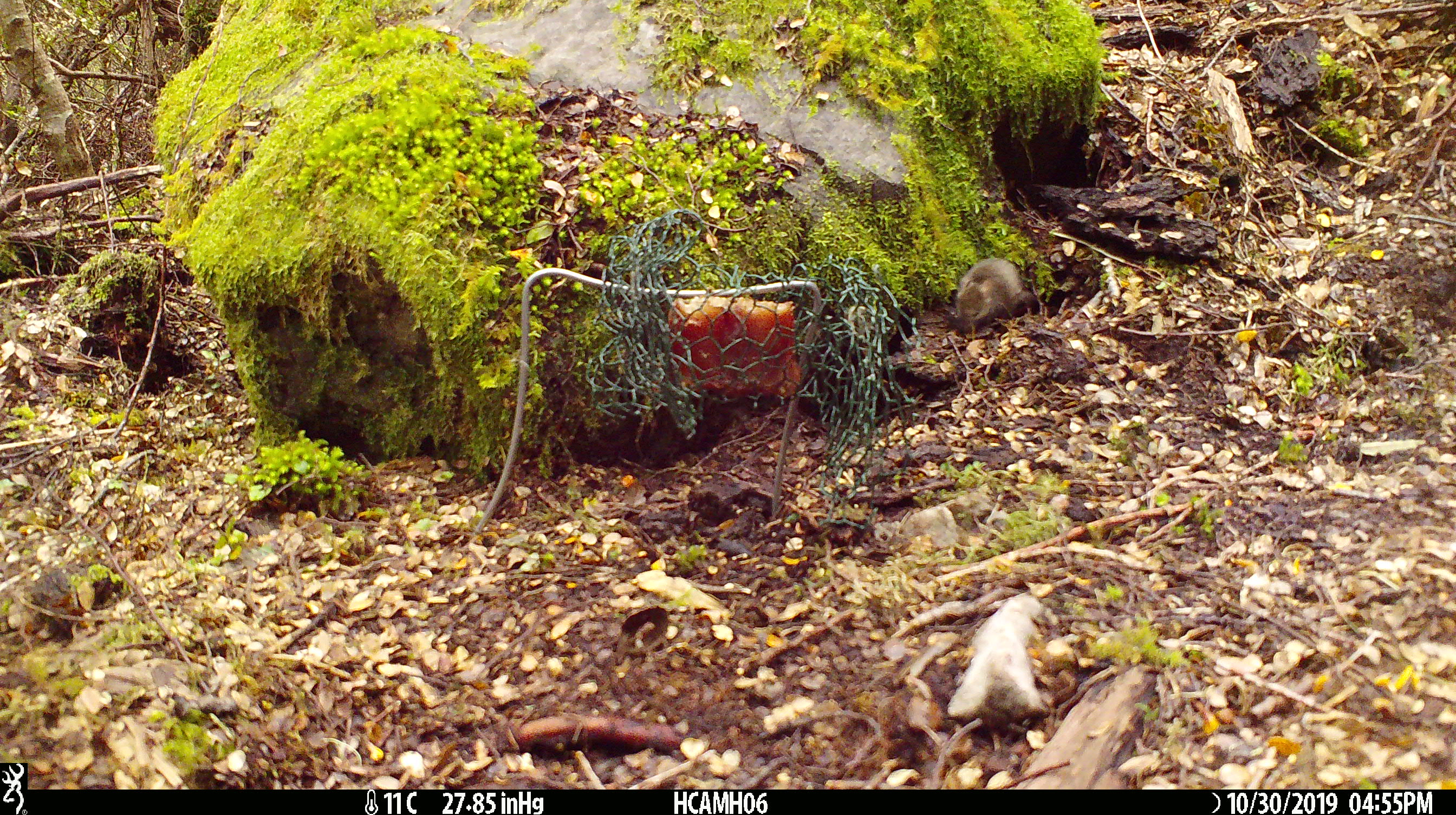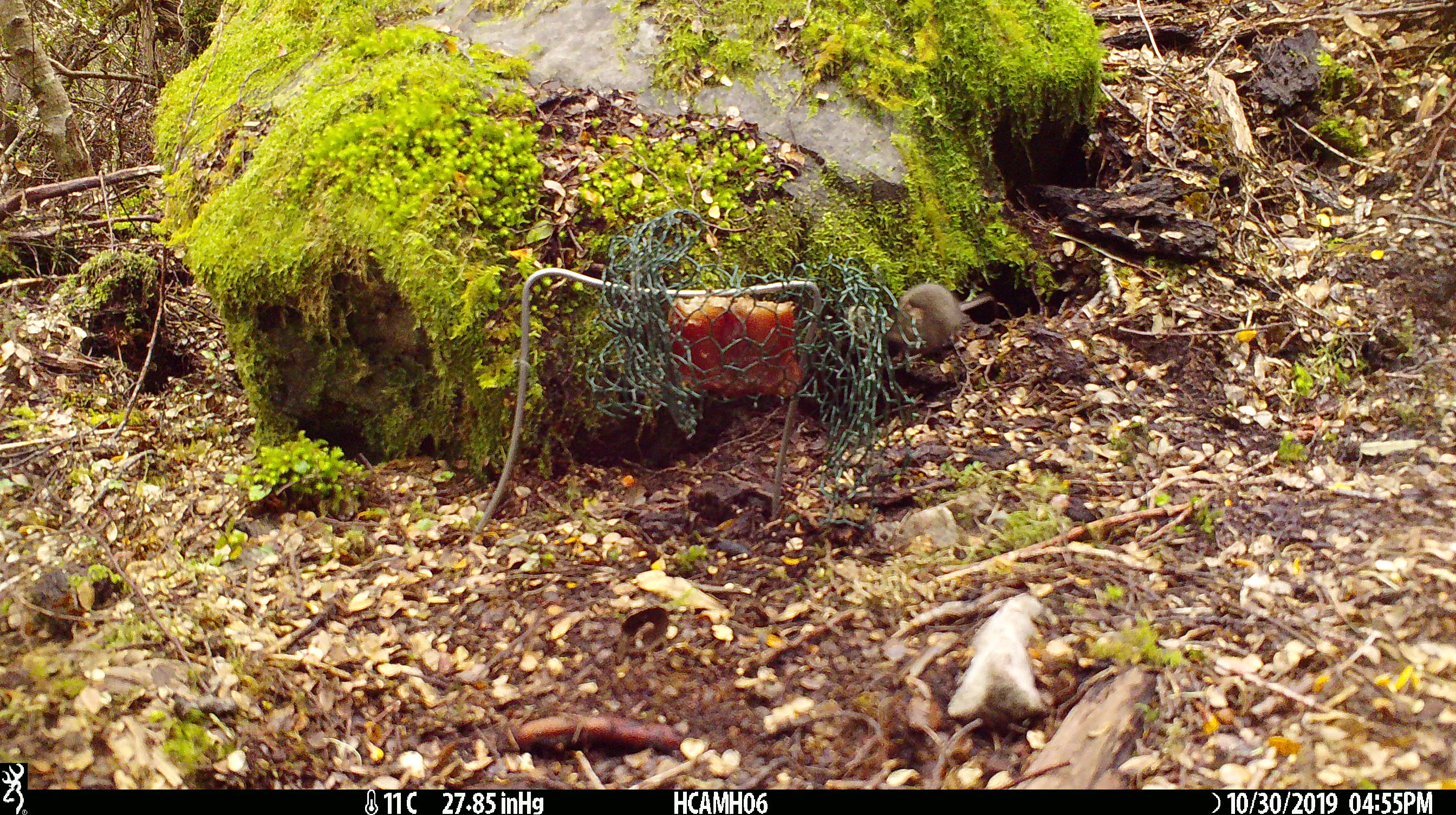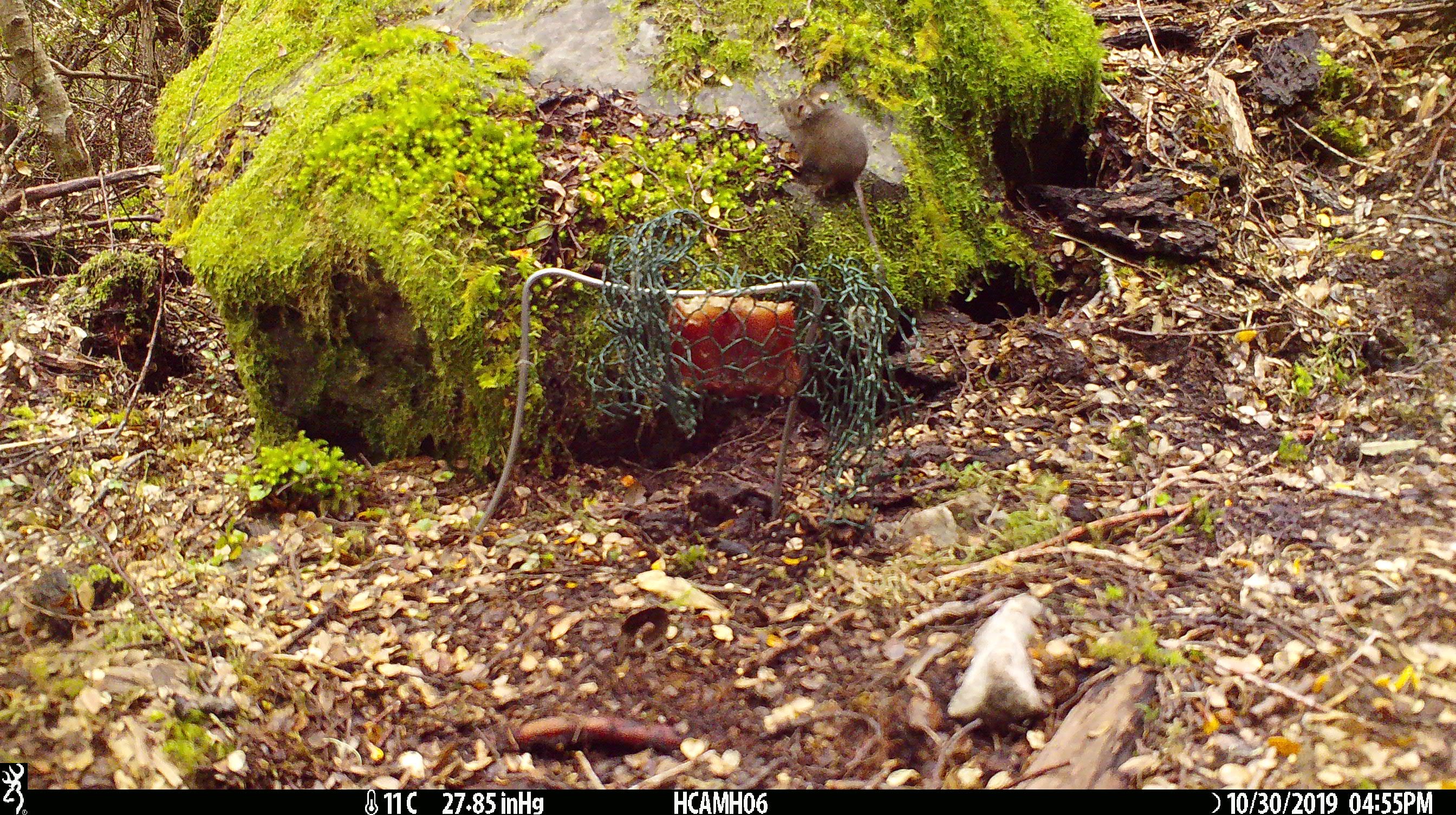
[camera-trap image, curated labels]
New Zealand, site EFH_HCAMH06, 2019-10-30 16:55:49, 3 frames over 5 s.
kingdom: Animalia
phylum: Chordata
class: Mammalia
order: Rodentia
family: Muridae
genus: Mus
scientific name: Mus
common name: mouse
Mouse (Mus).